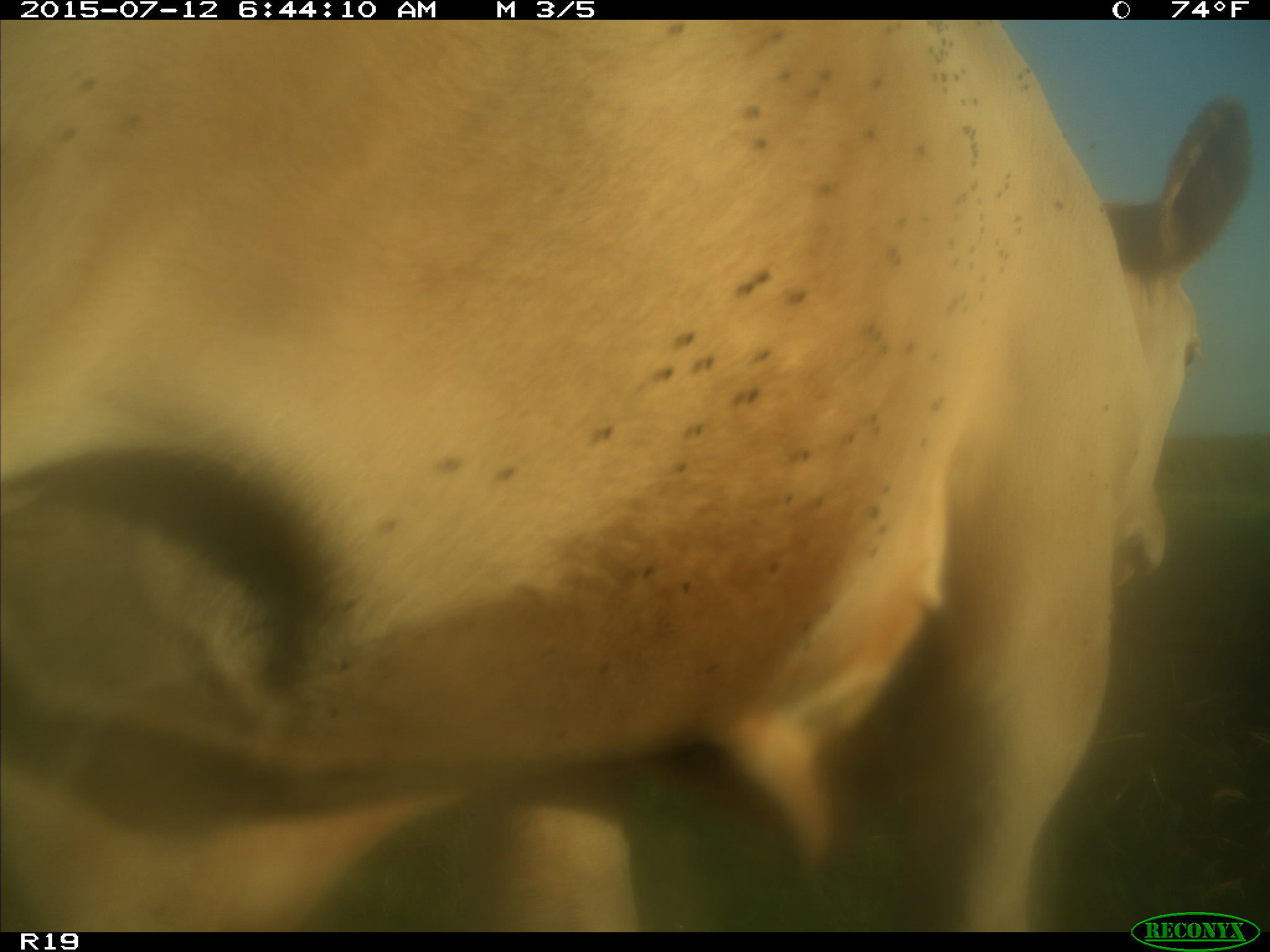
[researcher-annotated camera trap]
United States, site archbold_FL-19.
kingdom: Animalia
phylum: Chordata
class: Mammalia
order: Artiodactyla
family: Bovidae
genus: Bos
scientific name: Bos taurus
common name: domestic cow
Bos taurus (domestic cow).